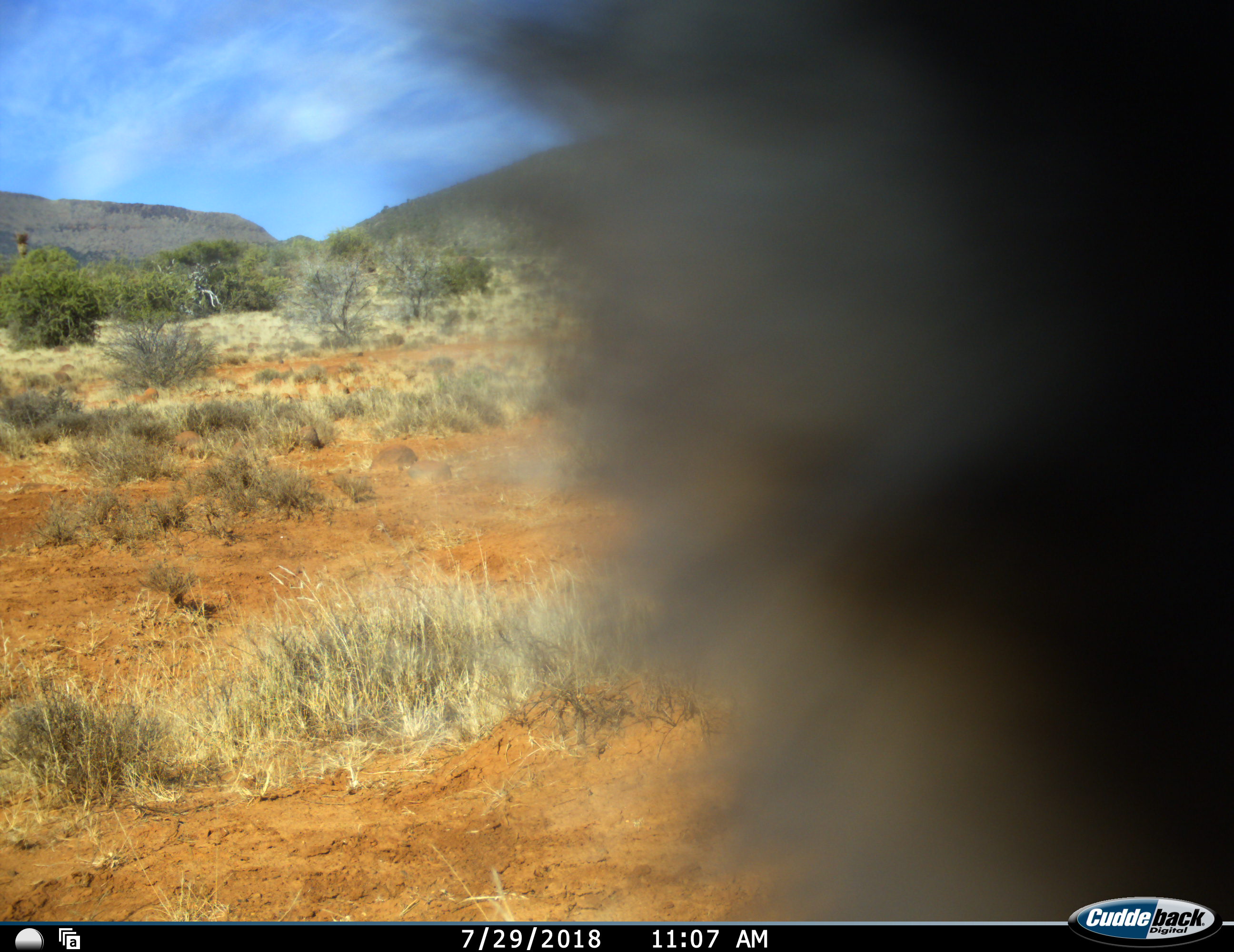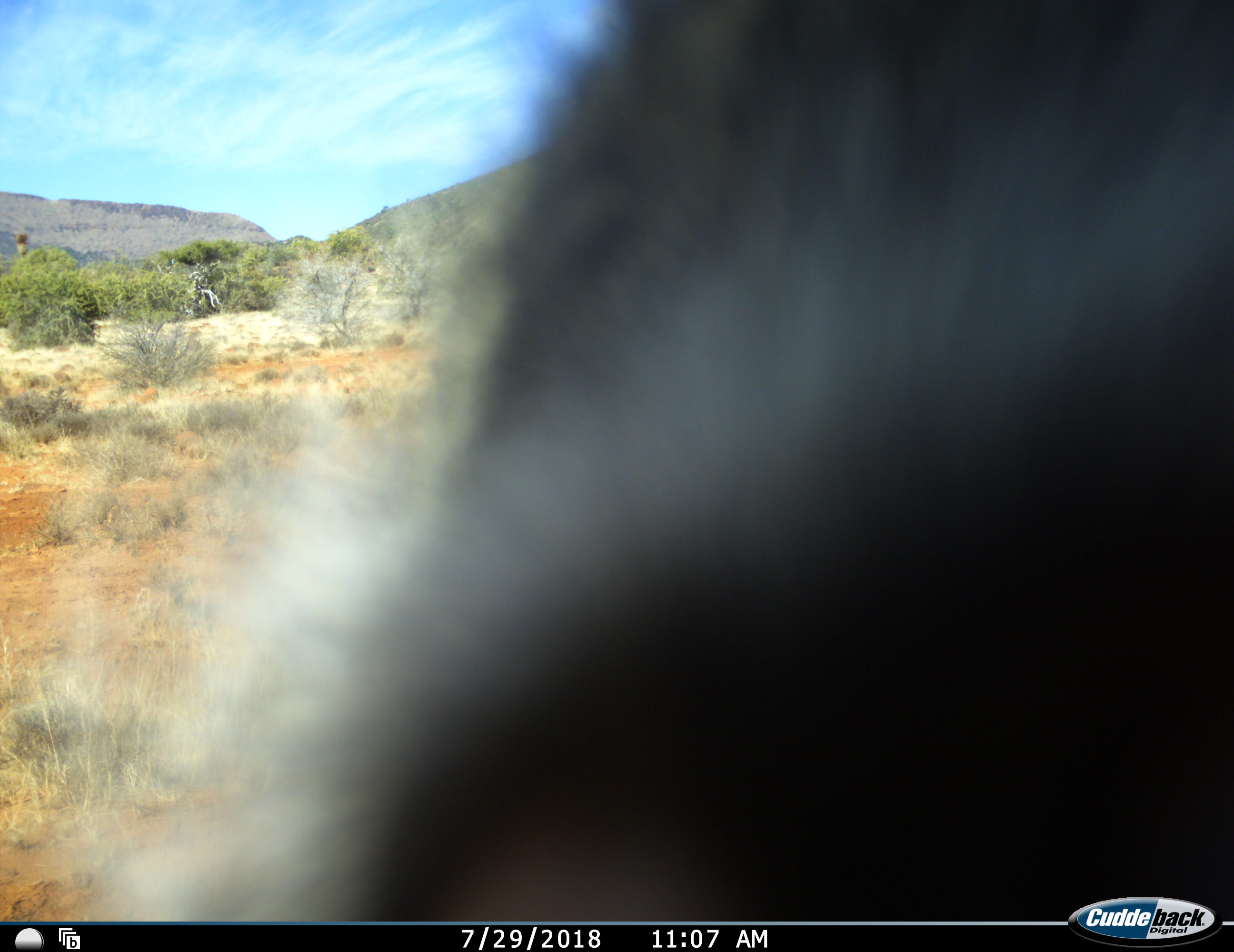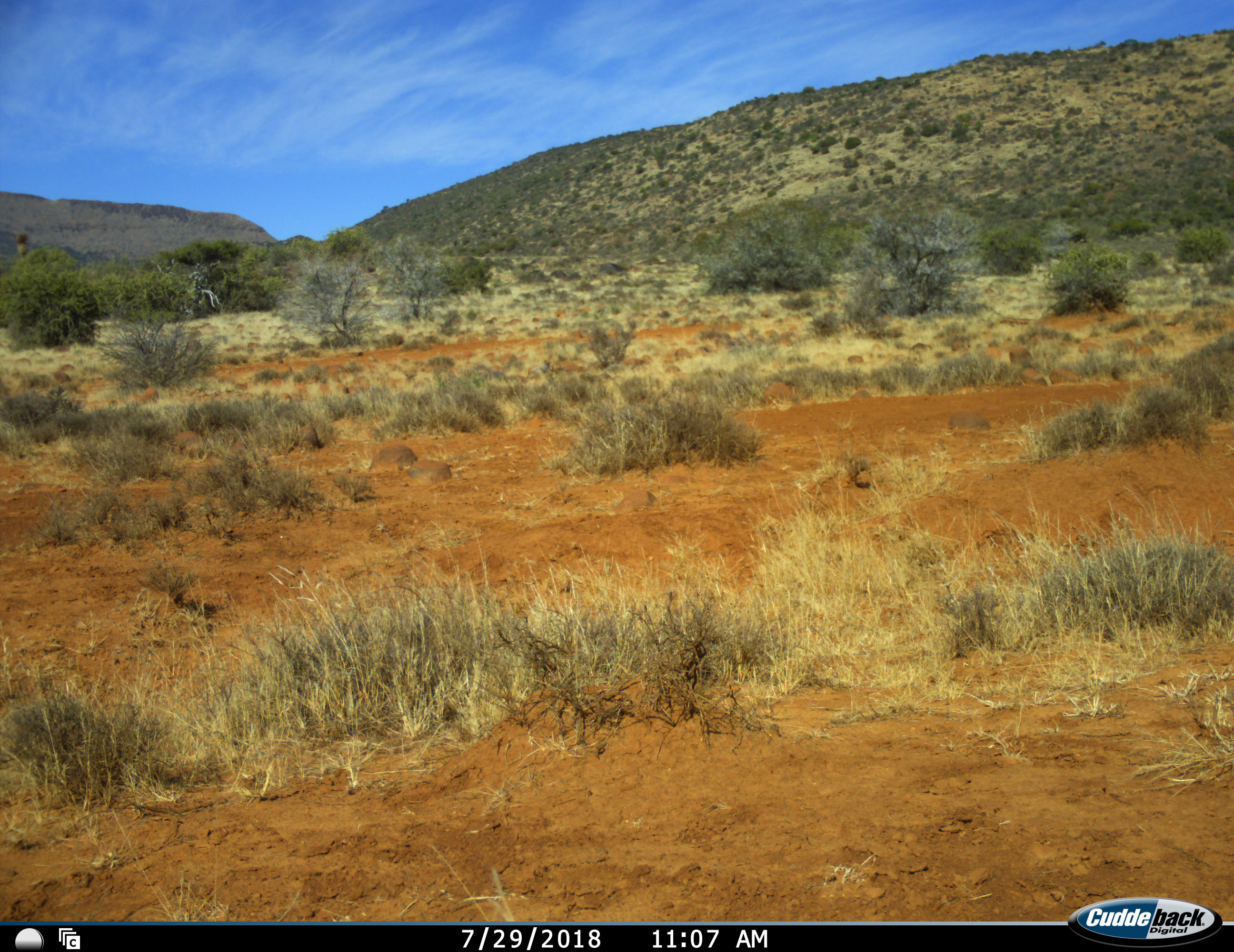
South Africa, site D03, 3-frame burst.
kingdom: Animalia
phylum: Chordata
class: Mammalia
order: Primates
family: Cercopithecidae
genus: Chlorocebus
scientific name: Chlorocebus pygerythrus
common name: vervet monkey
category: monkeyvervet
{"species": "monkeyvervet (vervet monkey) (Chlorocebus pygerythrus)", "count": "1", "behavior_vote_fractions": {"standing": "40%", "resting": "0%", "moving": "60%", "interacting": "20%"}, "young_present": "0%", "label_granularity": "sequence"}